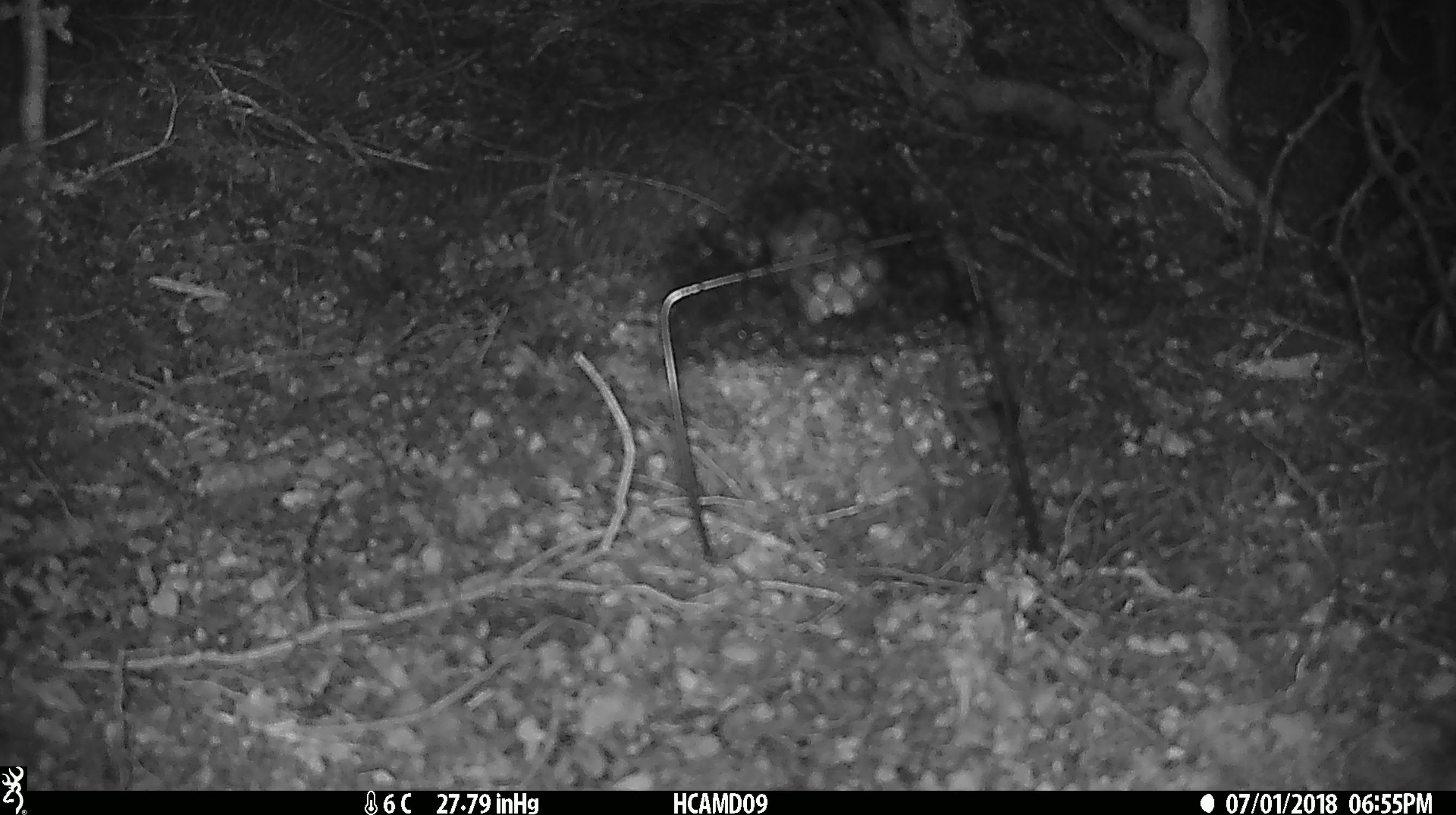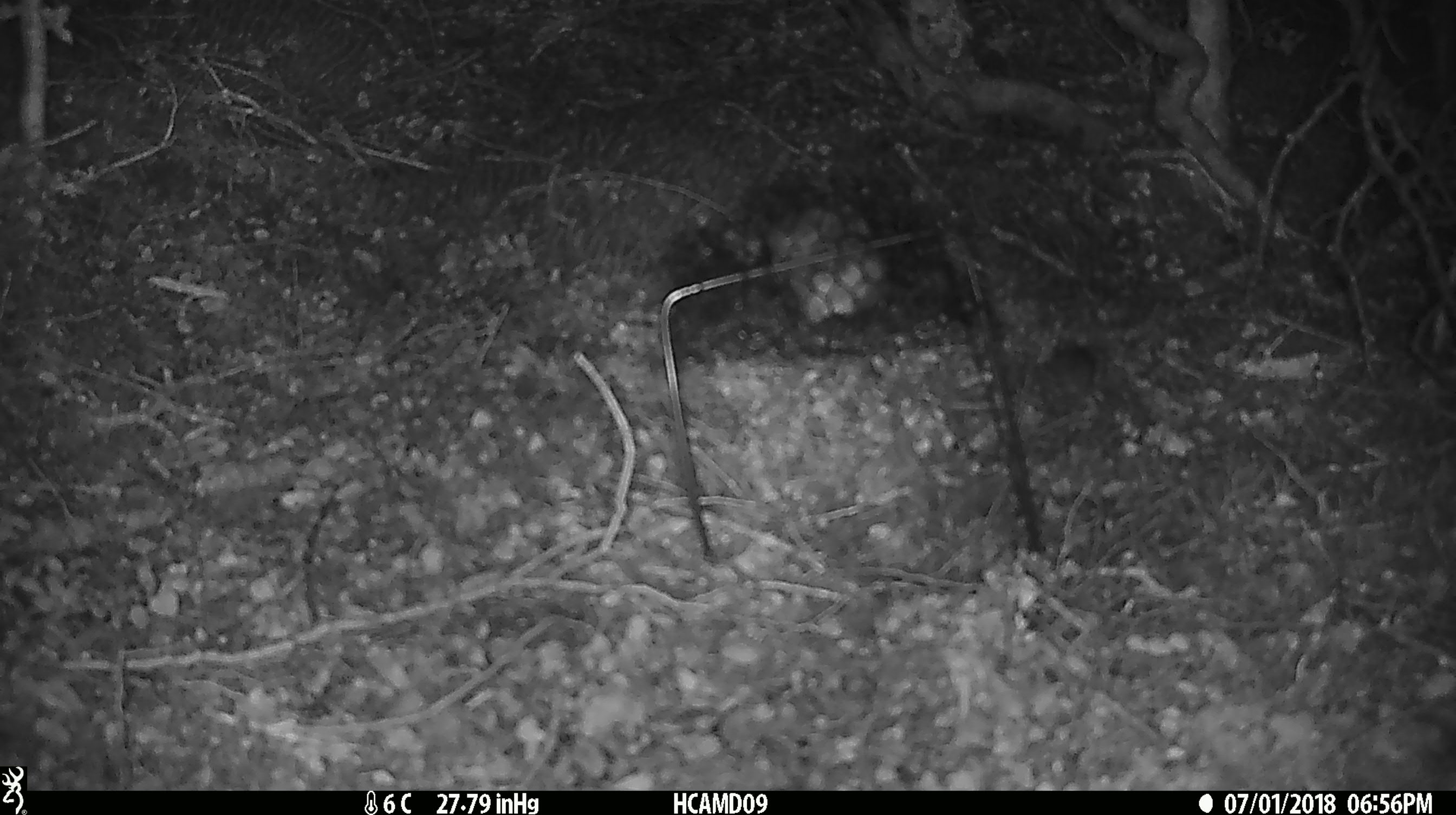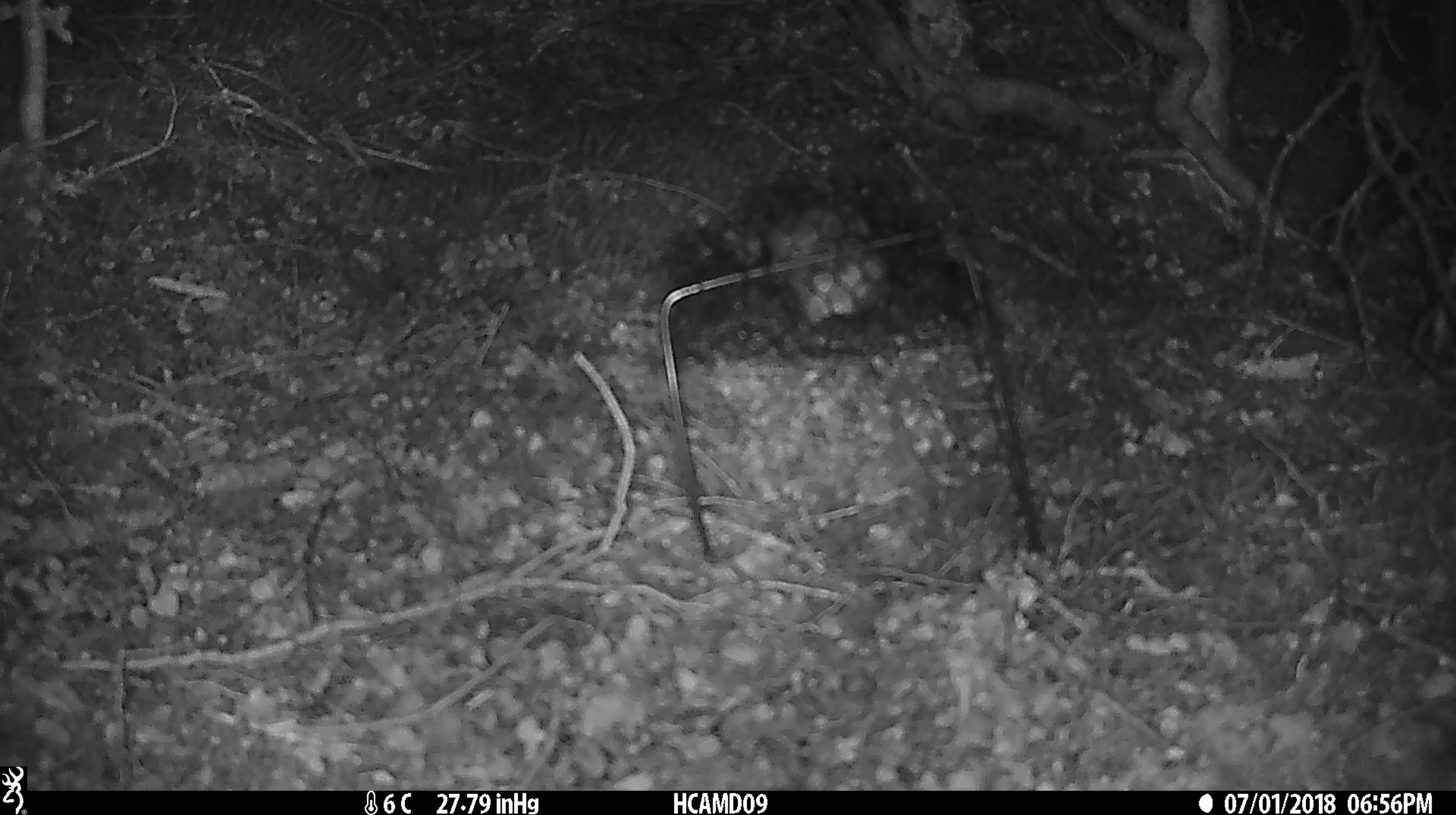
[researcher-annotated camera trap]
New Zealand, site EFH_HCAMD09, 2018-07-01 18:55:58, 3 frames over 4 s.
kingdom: Animalia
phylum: Chordata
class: Mammalia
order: Rodentia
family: Muridae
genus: Mus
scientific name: Mus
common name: mouse